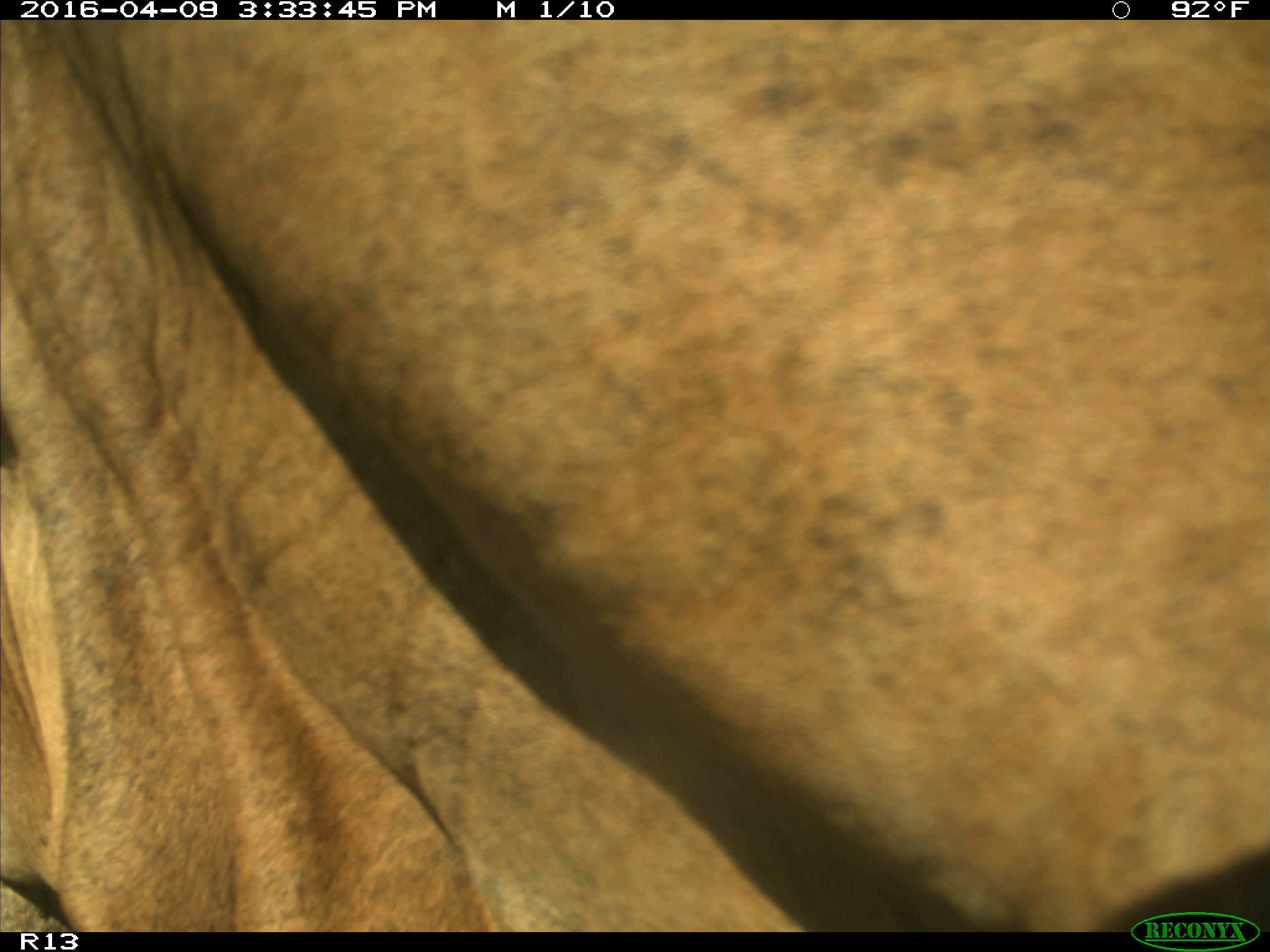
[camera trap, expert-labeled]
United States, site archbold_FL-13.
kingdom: Animalia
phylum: Chordata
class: Mammalia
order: Artiodactyla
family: Bovidae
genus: Bos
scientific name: Bos taurus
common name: domestic cow